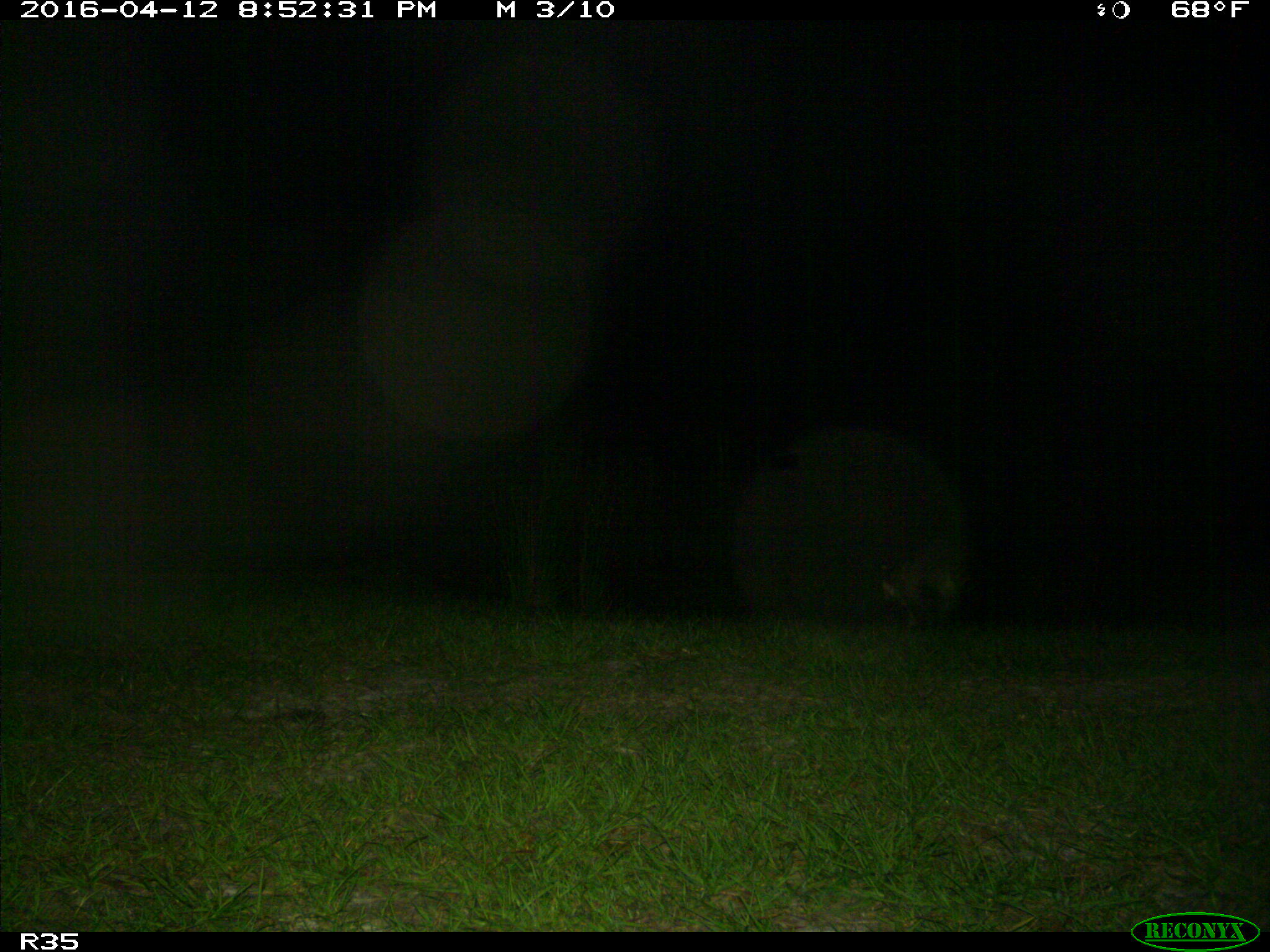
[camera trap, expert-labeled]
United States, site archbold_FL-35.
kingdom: Animalia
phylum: Chordata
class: Mammalia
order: Carnivora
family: Procyonidae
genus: Procyon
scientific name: Procyon lotor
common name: common raccoon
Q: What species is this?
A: Procyon lotor (common raccoon).